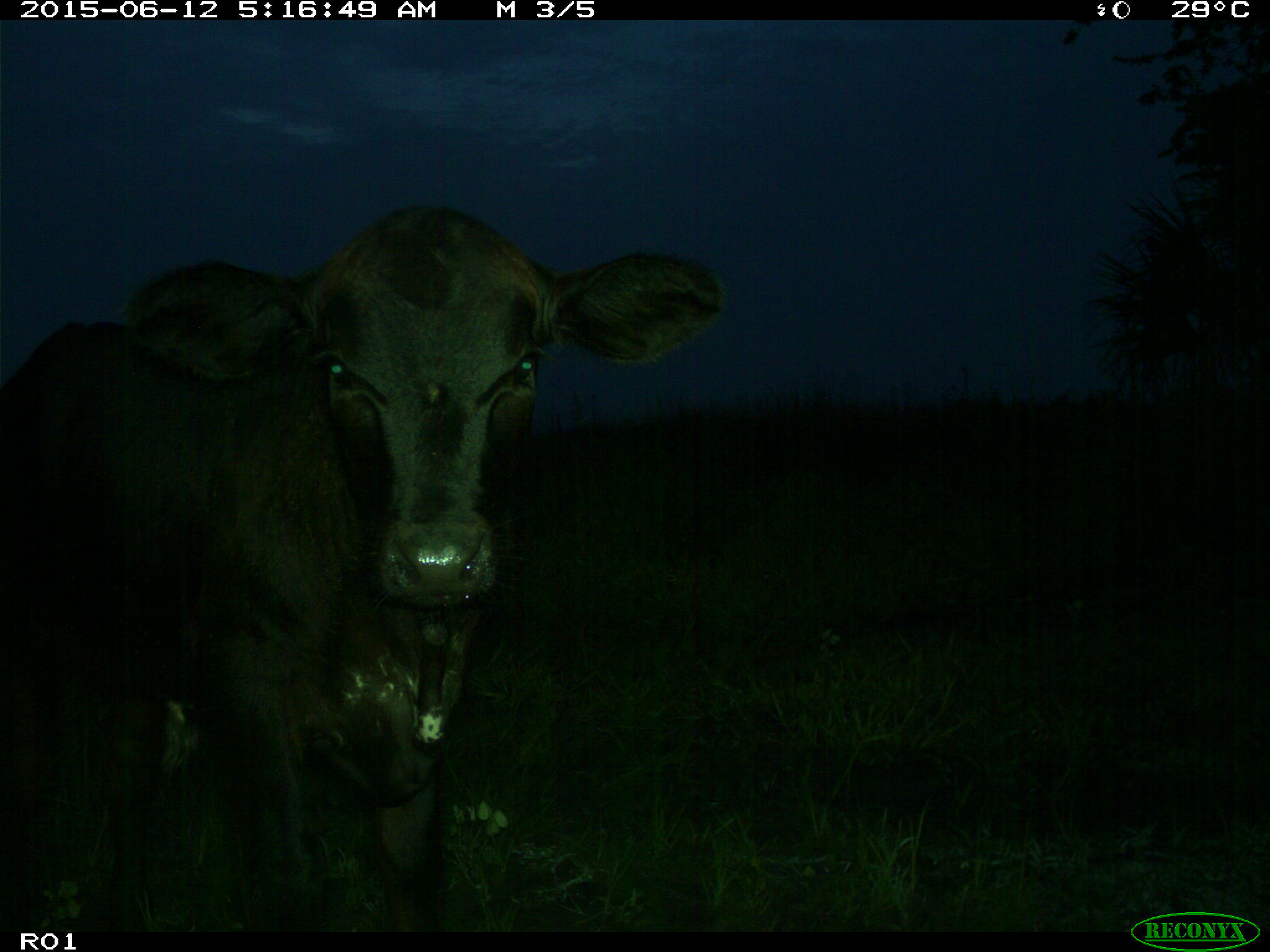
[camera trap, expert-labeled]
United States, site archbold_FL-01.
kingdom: Animalia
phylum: Chordata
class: Mammalia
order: Artiodactyla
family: Bovidae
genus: Bos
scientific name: Bos taurus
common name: domestic cow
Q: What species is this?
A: Bos taurus (domestic cow).